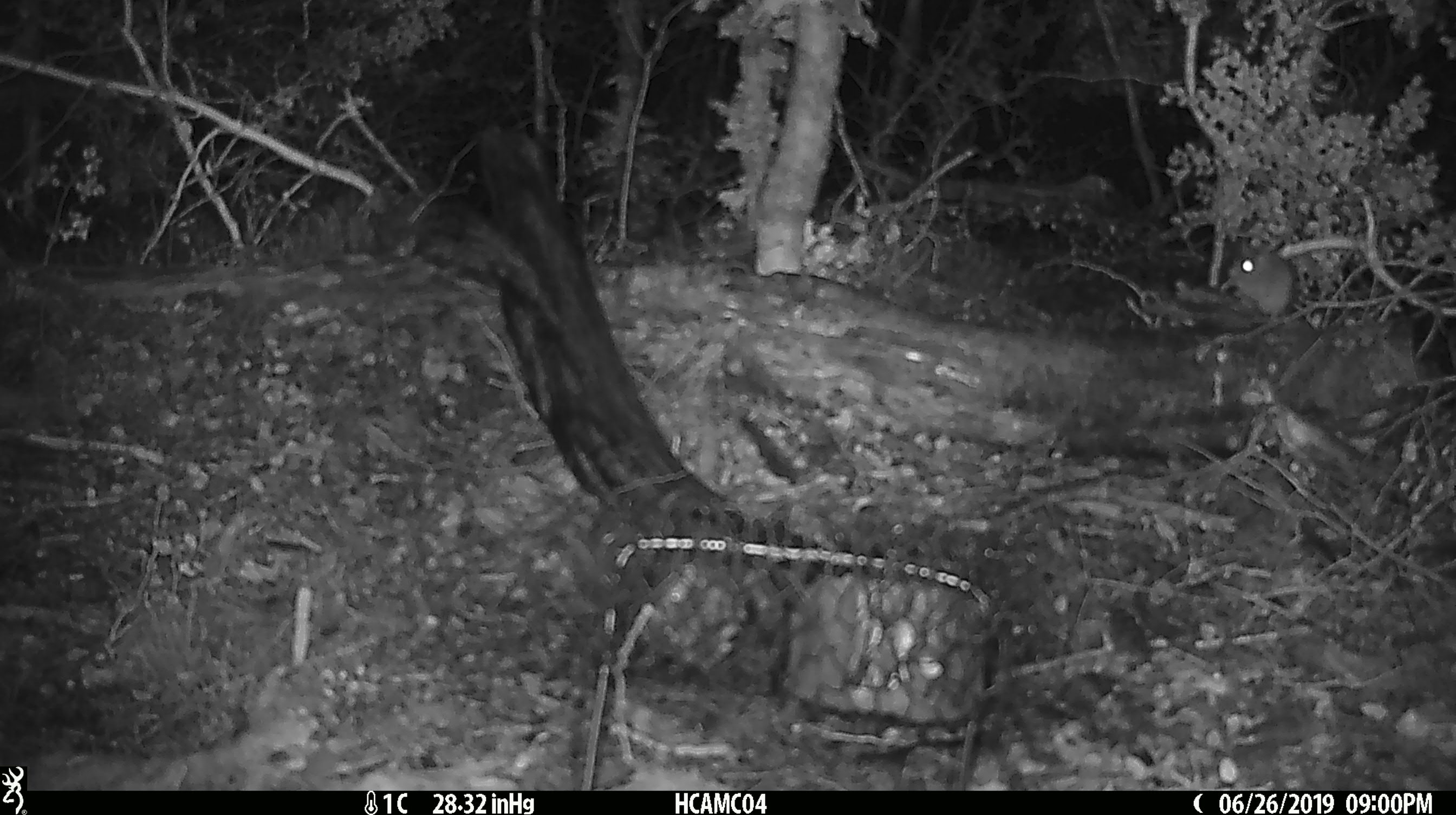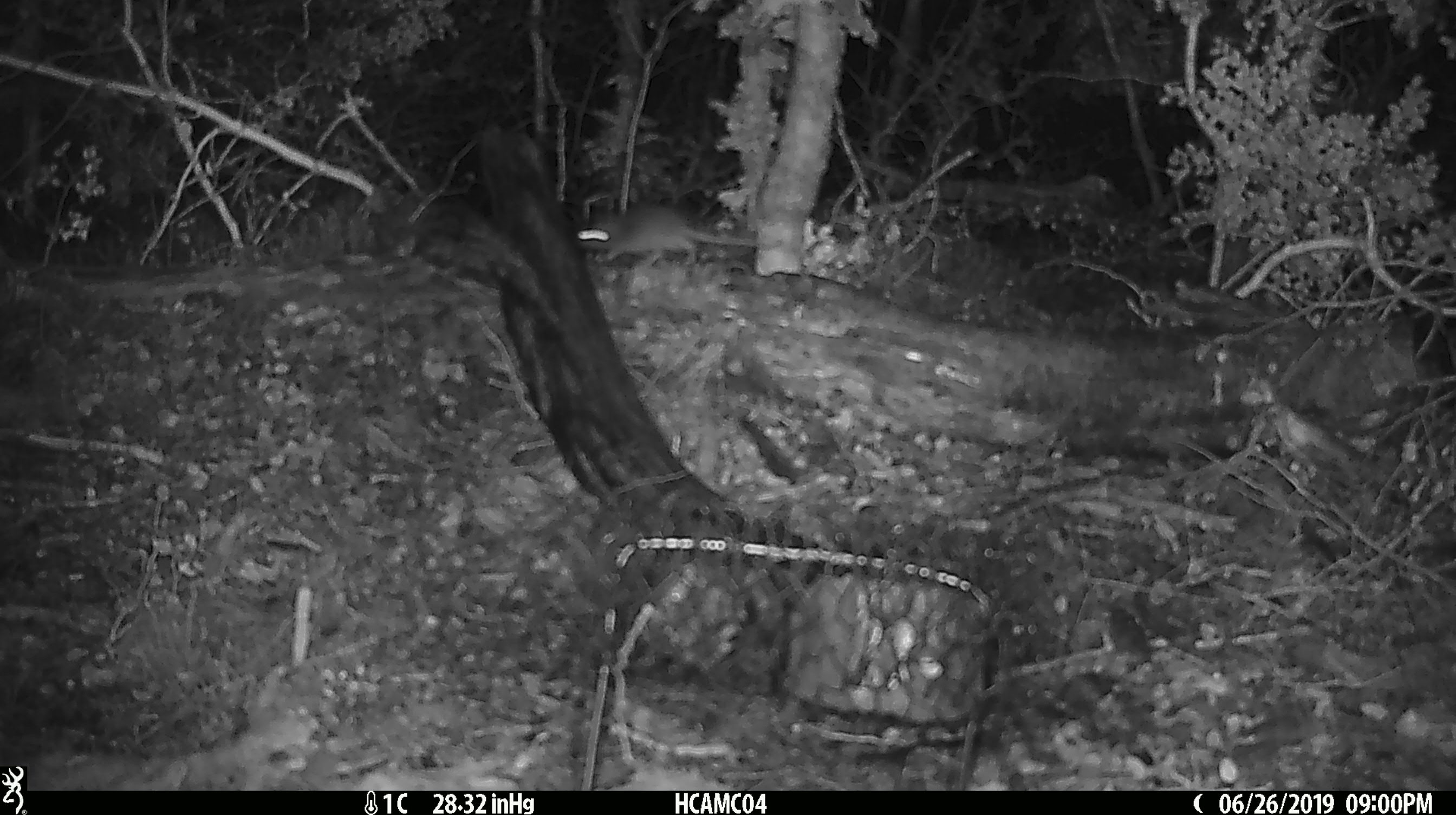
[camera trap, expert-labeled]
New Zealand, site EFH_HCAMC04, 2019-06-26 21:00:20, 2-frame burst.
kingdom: Animalia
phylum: Chordata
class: Mammalia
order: Rodentia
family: Muridae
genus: Mus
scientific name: Mus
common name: mouse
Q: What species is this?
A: Mouse (Mus).